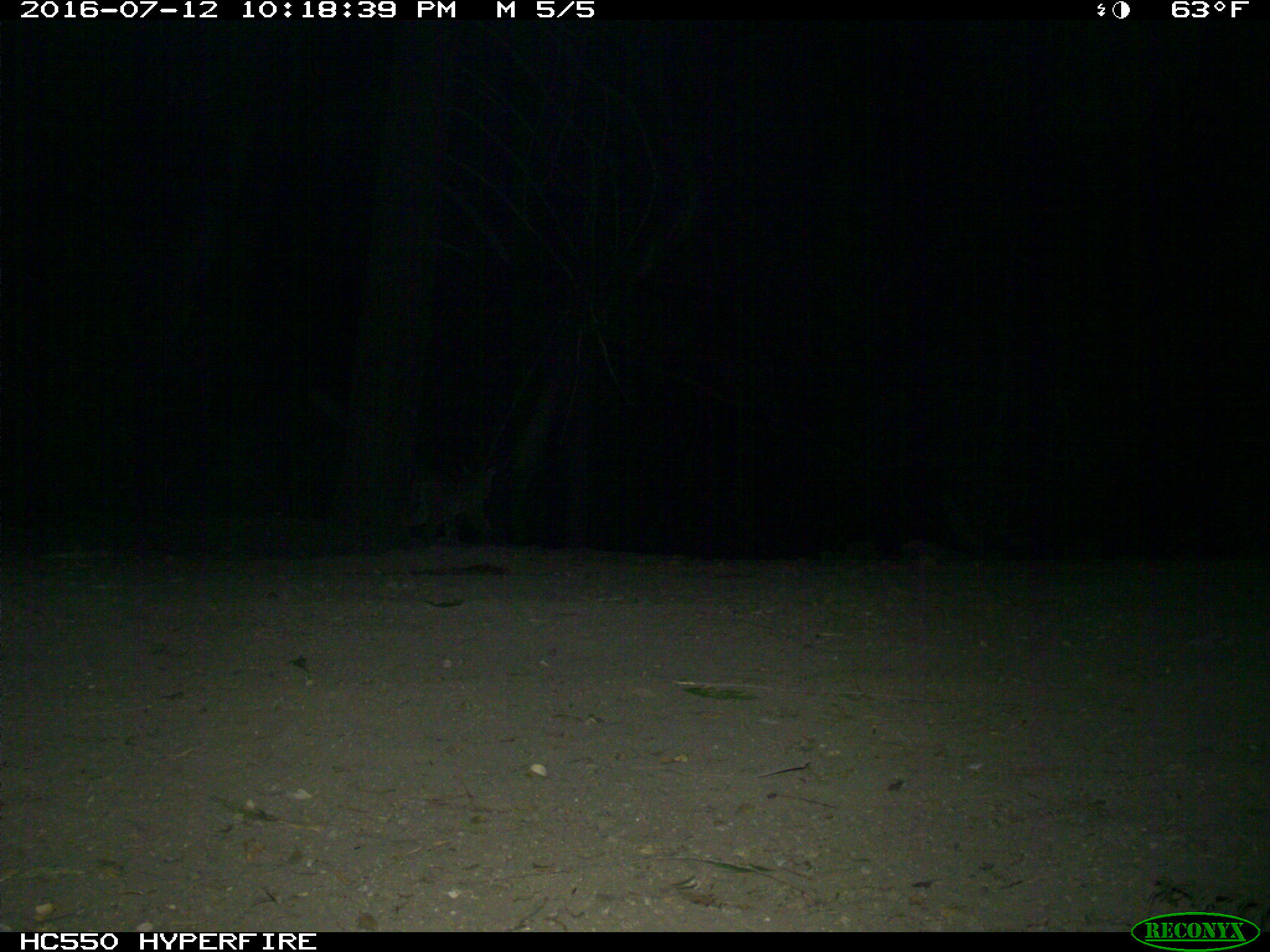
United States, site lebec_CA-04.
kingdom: Animalia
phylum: Chordata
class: Mammalia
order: Carnivora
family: Felidae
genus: Lynx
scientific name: Lynx rufus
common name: bobcat